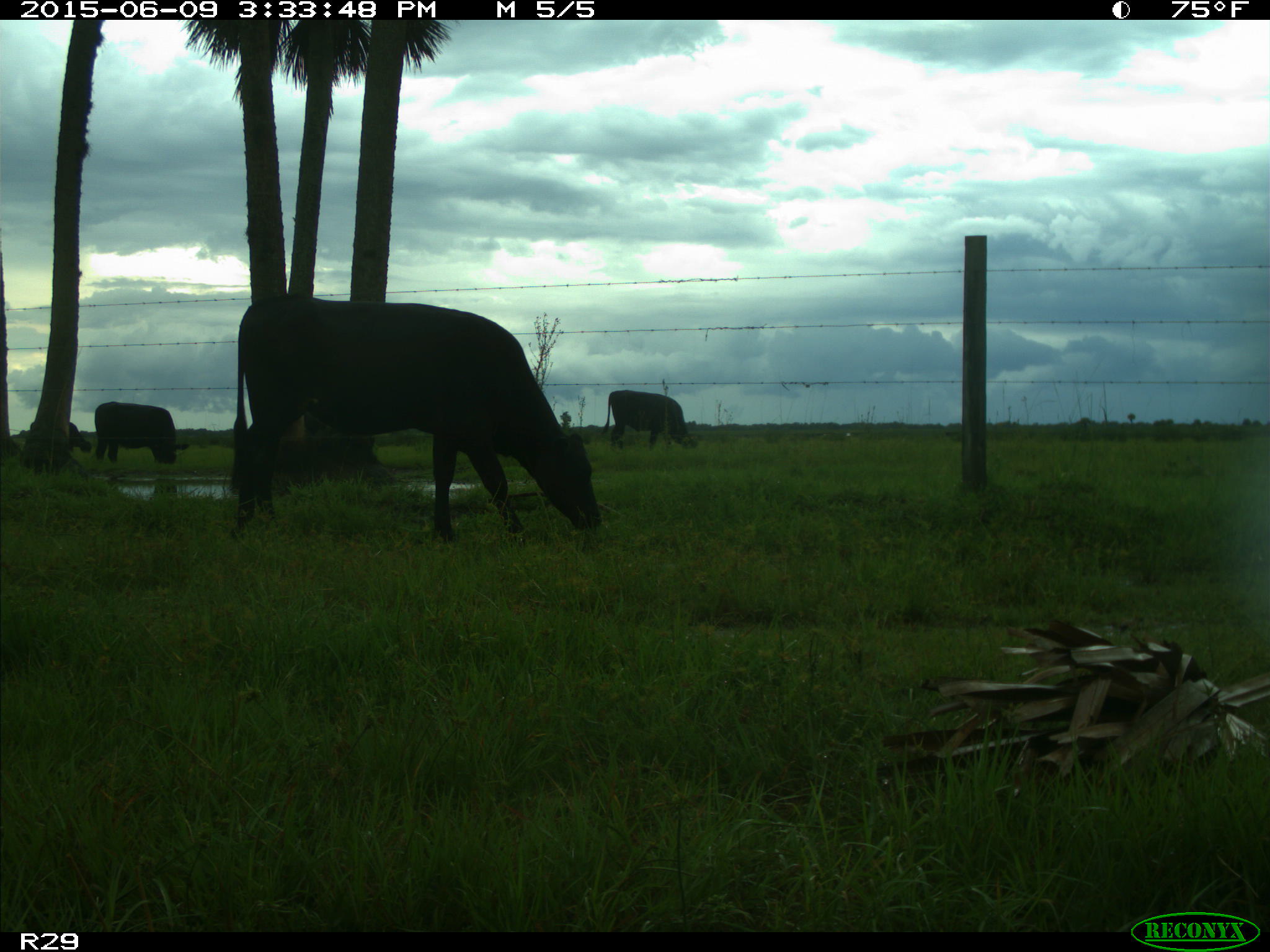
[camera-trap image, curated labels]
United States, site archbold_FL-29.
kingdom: Animalia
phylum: Chordata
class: Mammalia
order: Artiodactyla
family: Bovidae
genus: Bos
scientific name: Bos taurus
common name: domestic cow